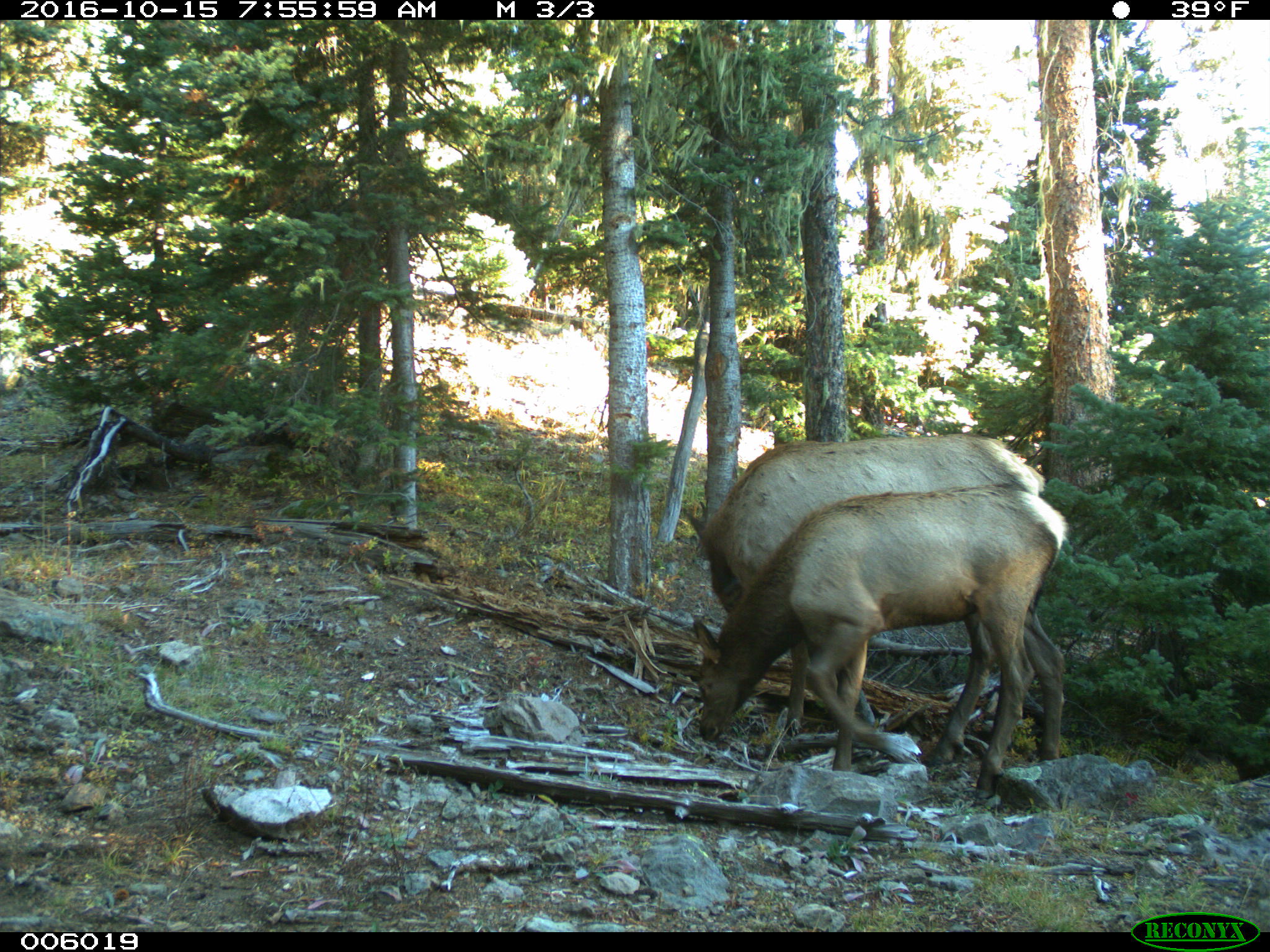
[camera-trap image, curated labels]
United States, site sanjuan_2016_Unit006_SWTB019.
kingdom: Animalia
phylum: Chordata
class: Mammalia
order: Artiodactyla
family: Cervidae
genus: Cervus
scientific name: Cervus elaphus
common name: red deer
Cervus elaphus (red deer).